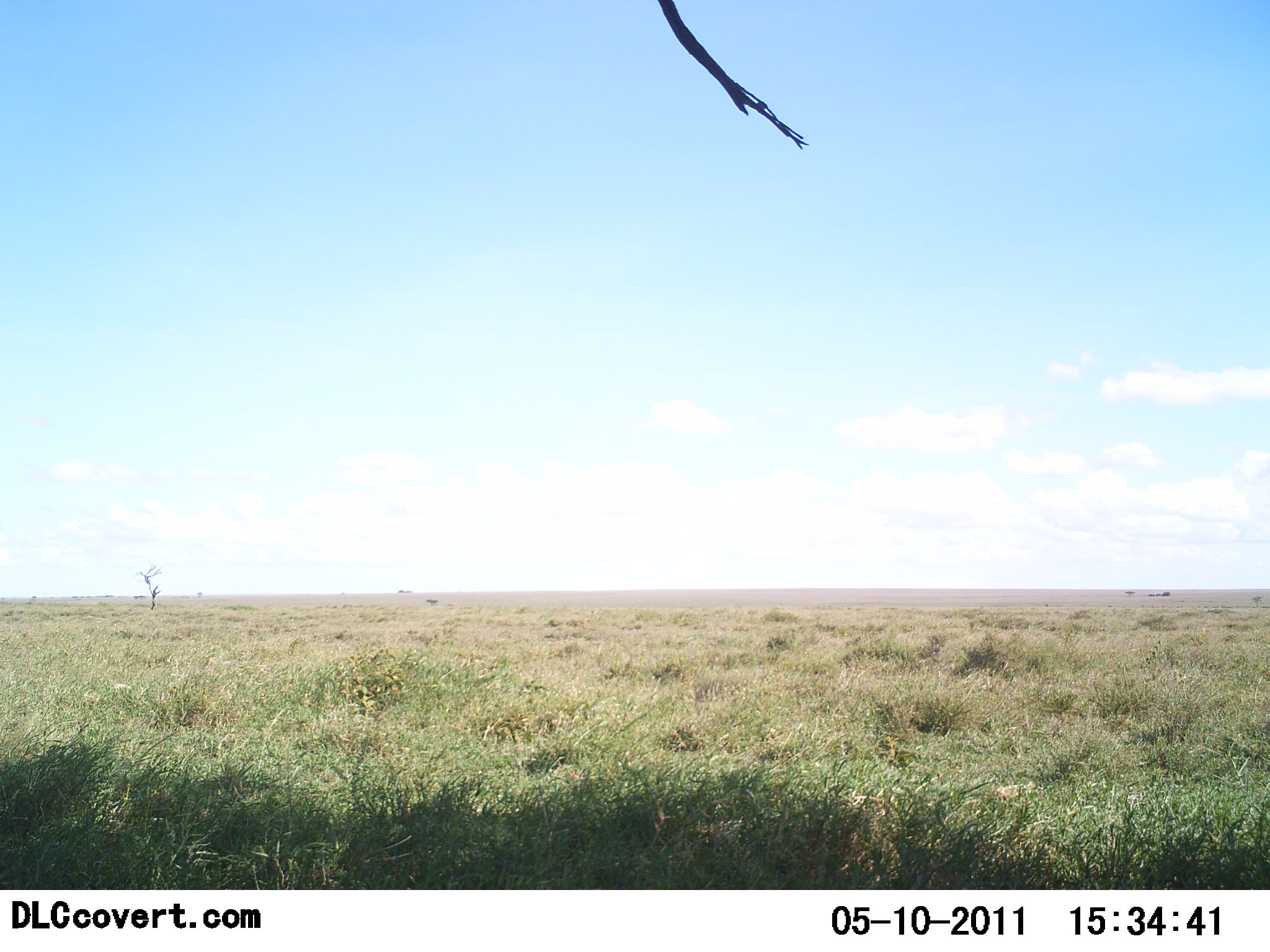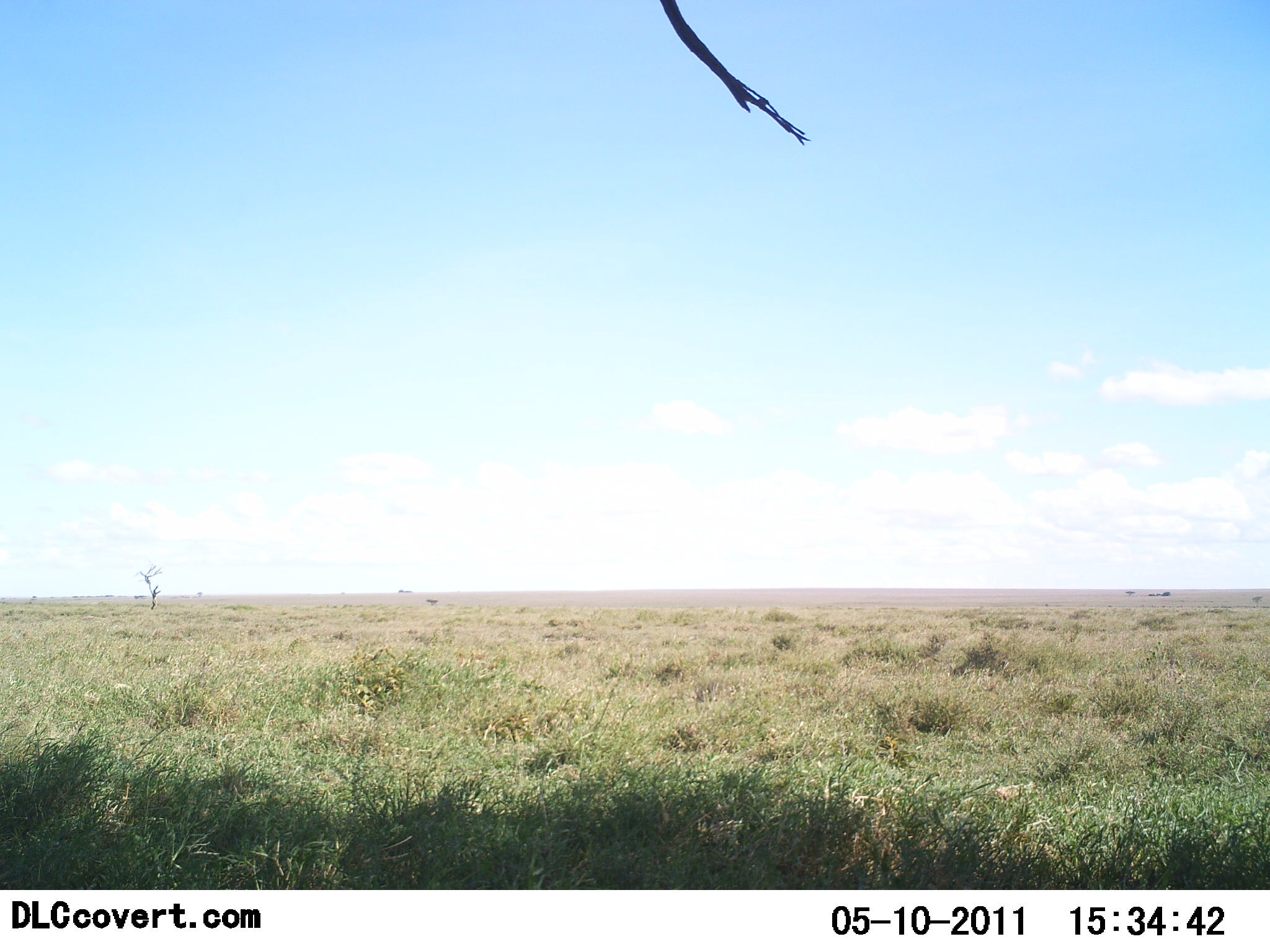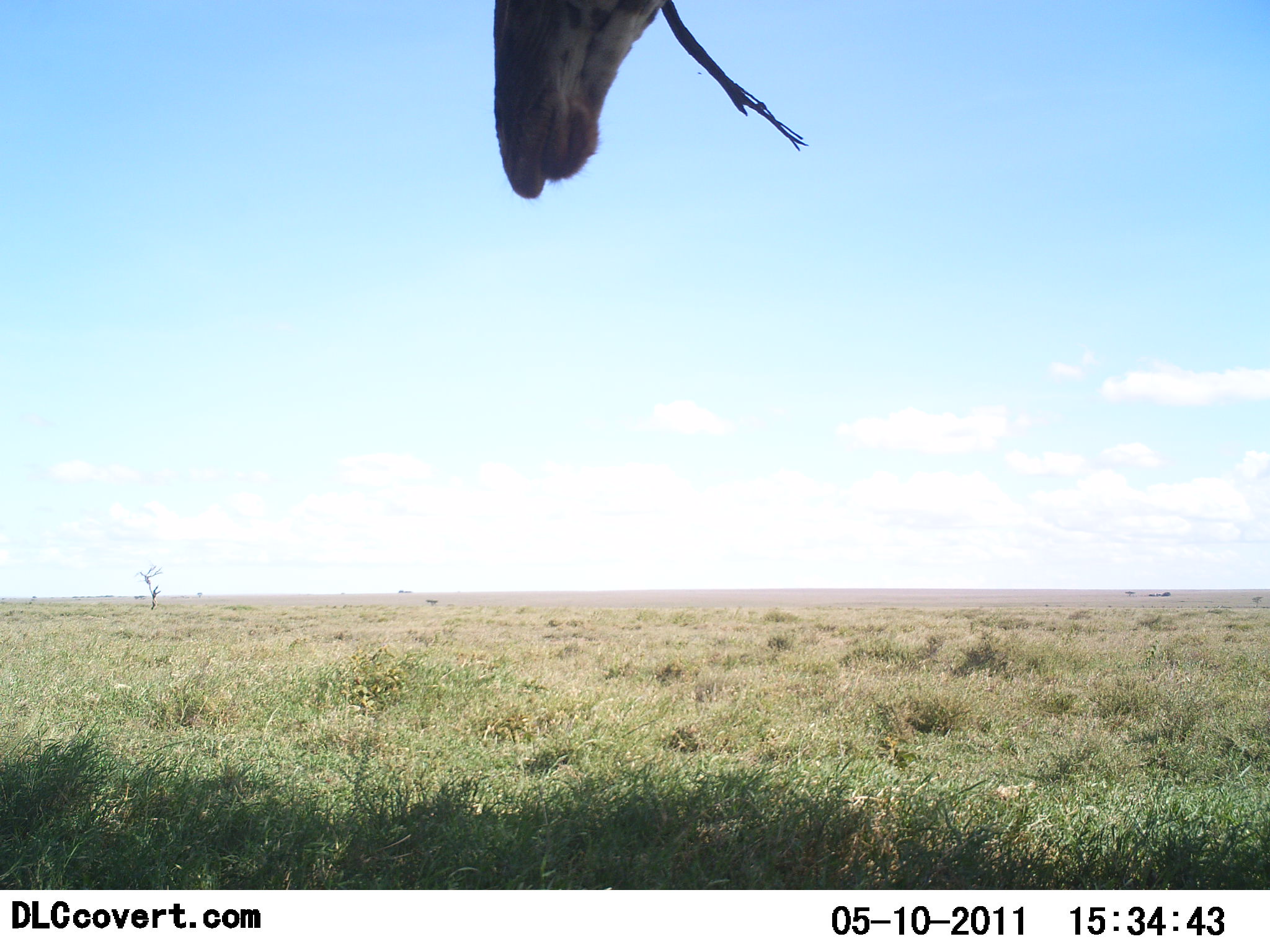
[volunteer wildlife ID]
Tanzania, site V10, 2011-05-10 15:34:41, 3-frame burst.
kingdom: Animalia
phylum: Chordata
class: Mammalia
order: Artiodactyla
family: Giraffidae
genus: Giraffa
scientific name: Giraffa camelopardalis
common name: giraffe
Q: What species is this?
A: Giraffe (Giraffa camelopardalis).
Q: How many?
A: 1.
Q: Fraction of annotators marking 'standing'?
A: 55%.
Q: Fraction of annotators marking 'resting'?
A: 0%.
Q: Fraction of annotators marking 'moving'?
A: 45%.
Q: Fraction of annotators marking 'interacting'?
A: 0%.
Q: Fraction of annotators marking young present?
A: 0%.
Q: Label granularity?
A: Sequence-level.